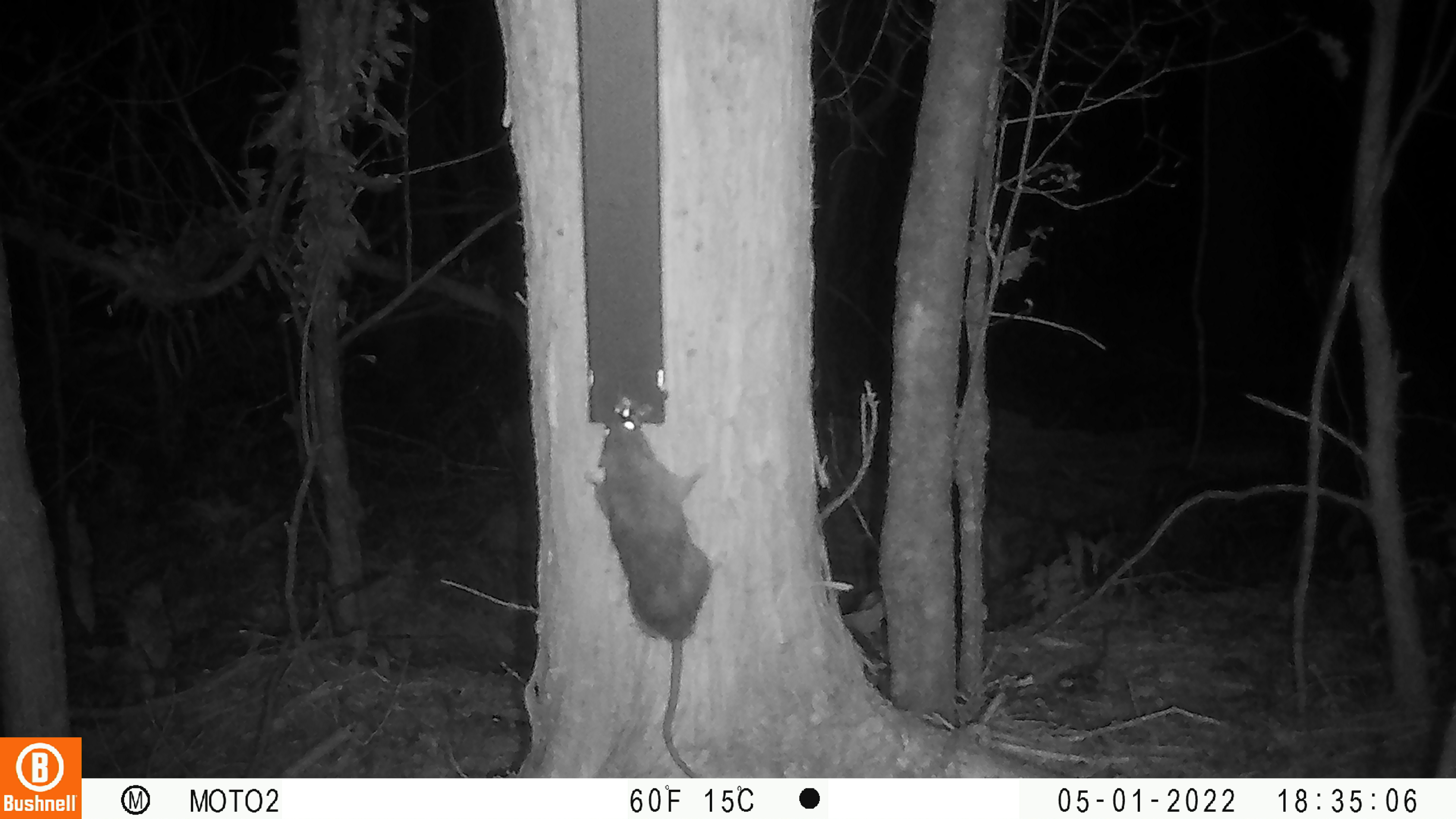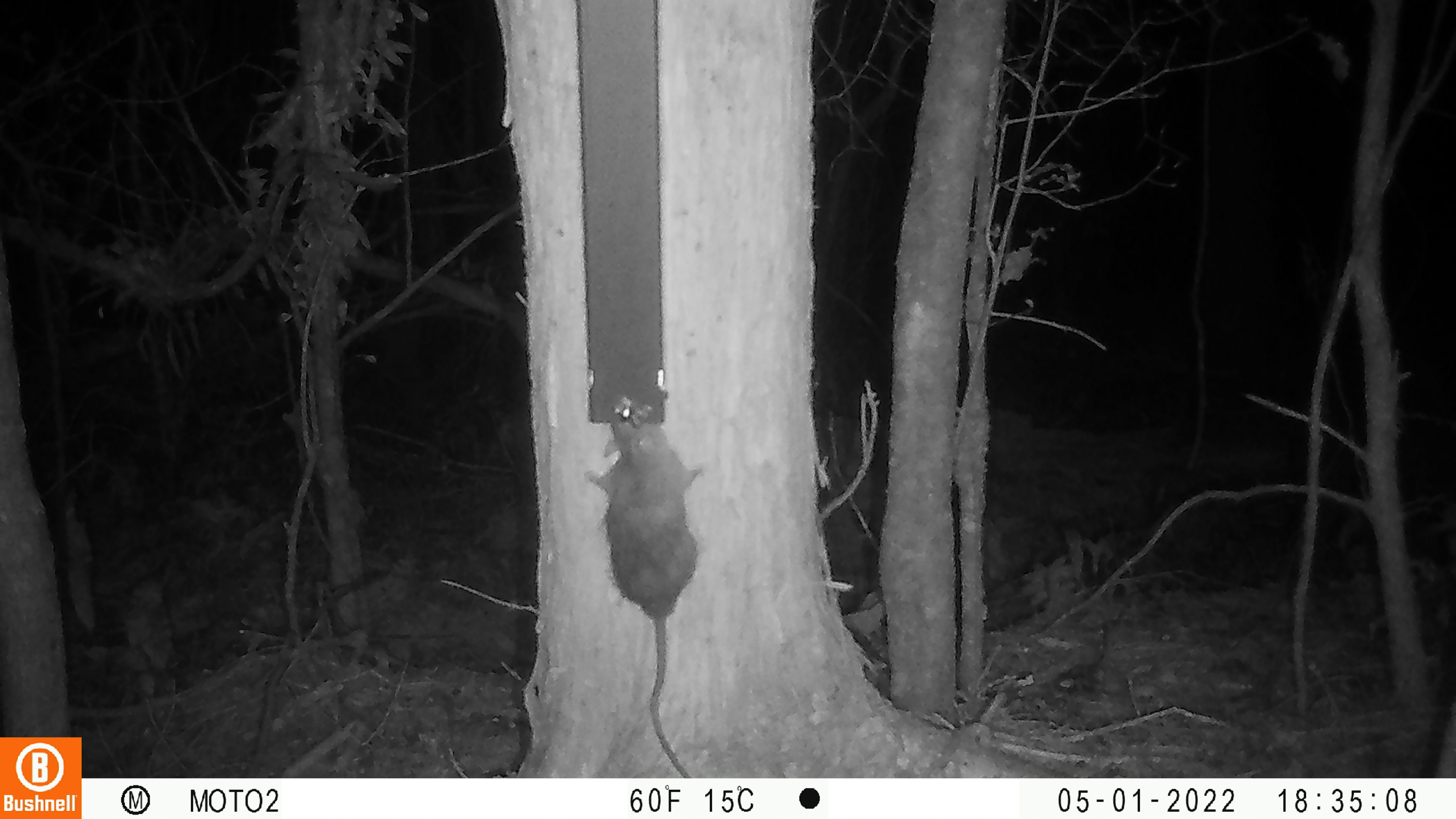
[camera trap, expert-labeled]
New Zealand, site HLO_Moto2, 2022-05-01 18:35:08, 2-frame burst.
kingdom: Animalia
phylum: Chordata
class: Mammalia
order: Rodentia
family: Muridae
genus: Rattus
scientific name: Rattus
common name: rat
Rat (Rattus).